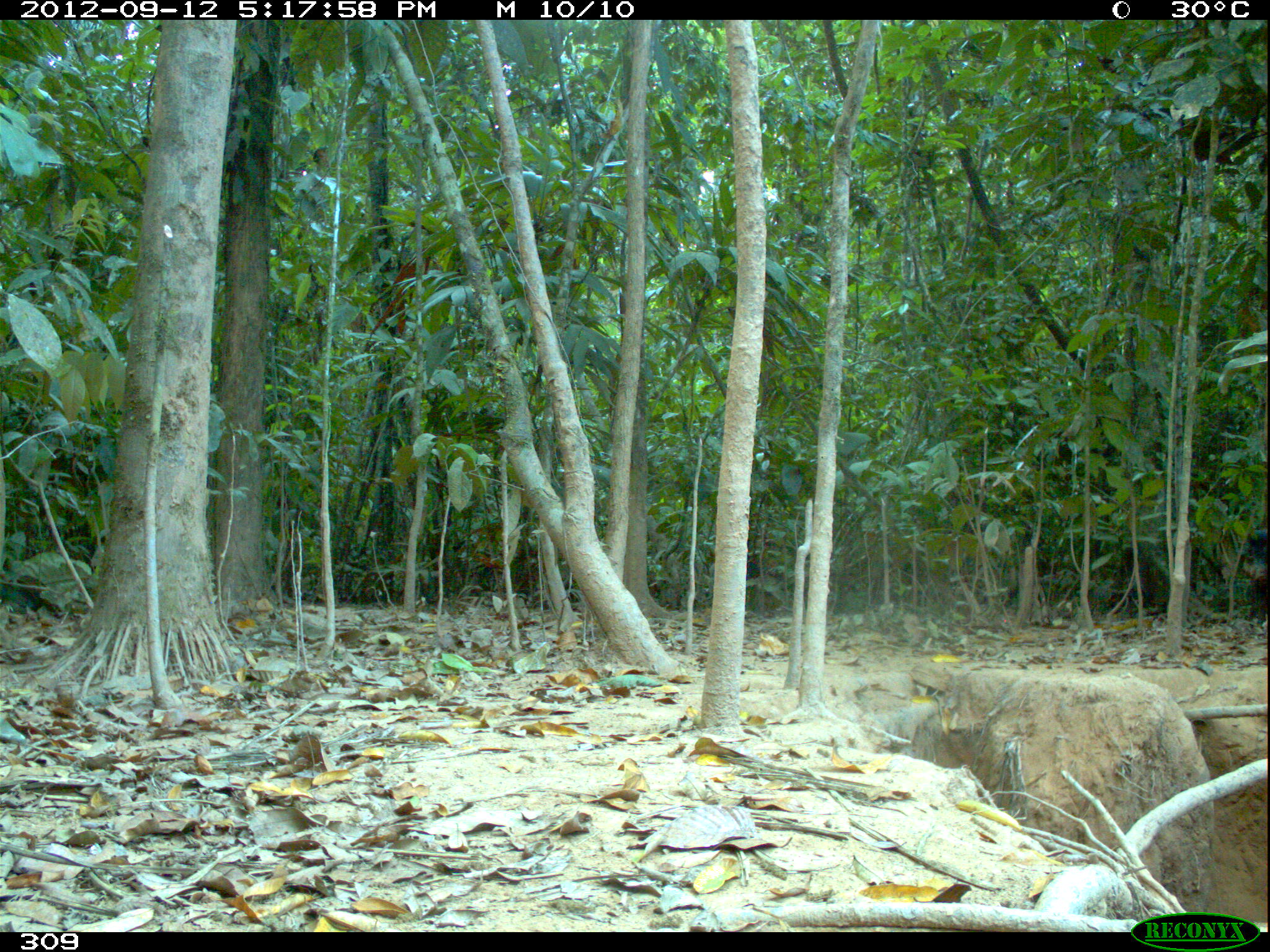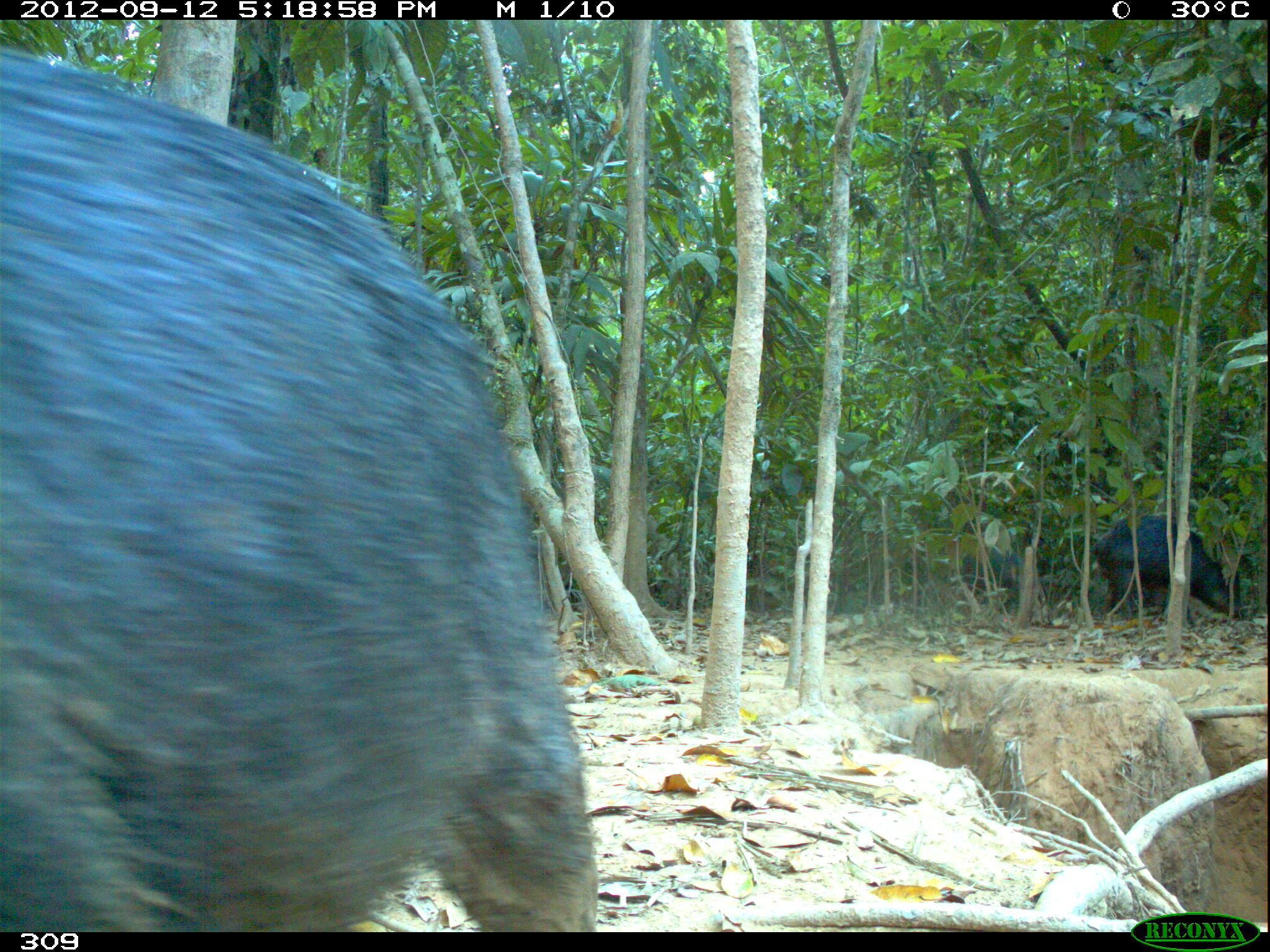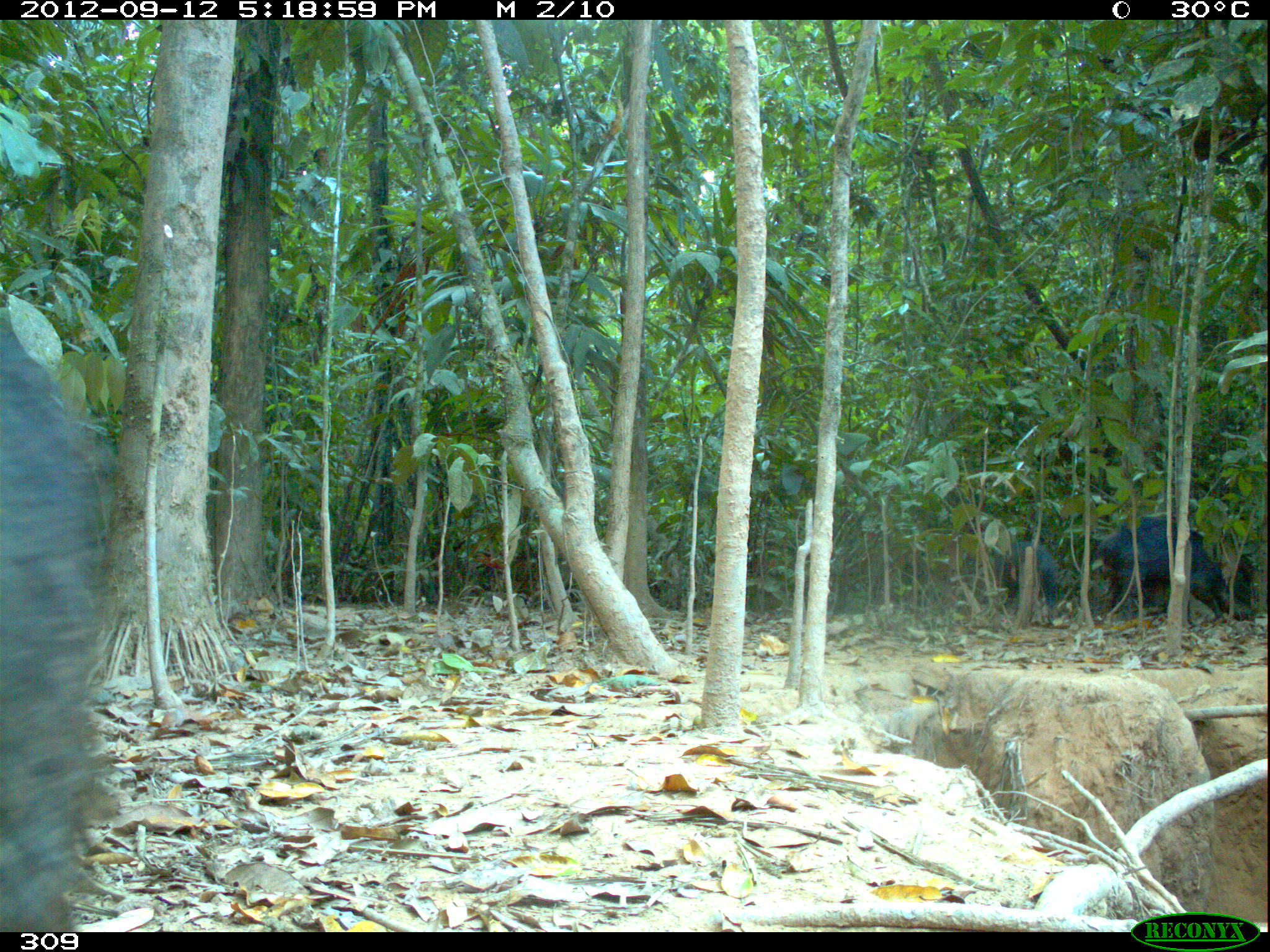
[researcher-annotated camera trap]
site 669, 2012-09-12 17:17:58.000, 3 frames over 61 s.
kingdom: Animalia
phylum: Chordata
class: Mammalia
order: Artiodactyla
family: Tayassuidae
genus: Tayassu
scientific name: Tayassu pecari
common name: white-lipped peccary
Tayassu pecari (white-lipped peccary).